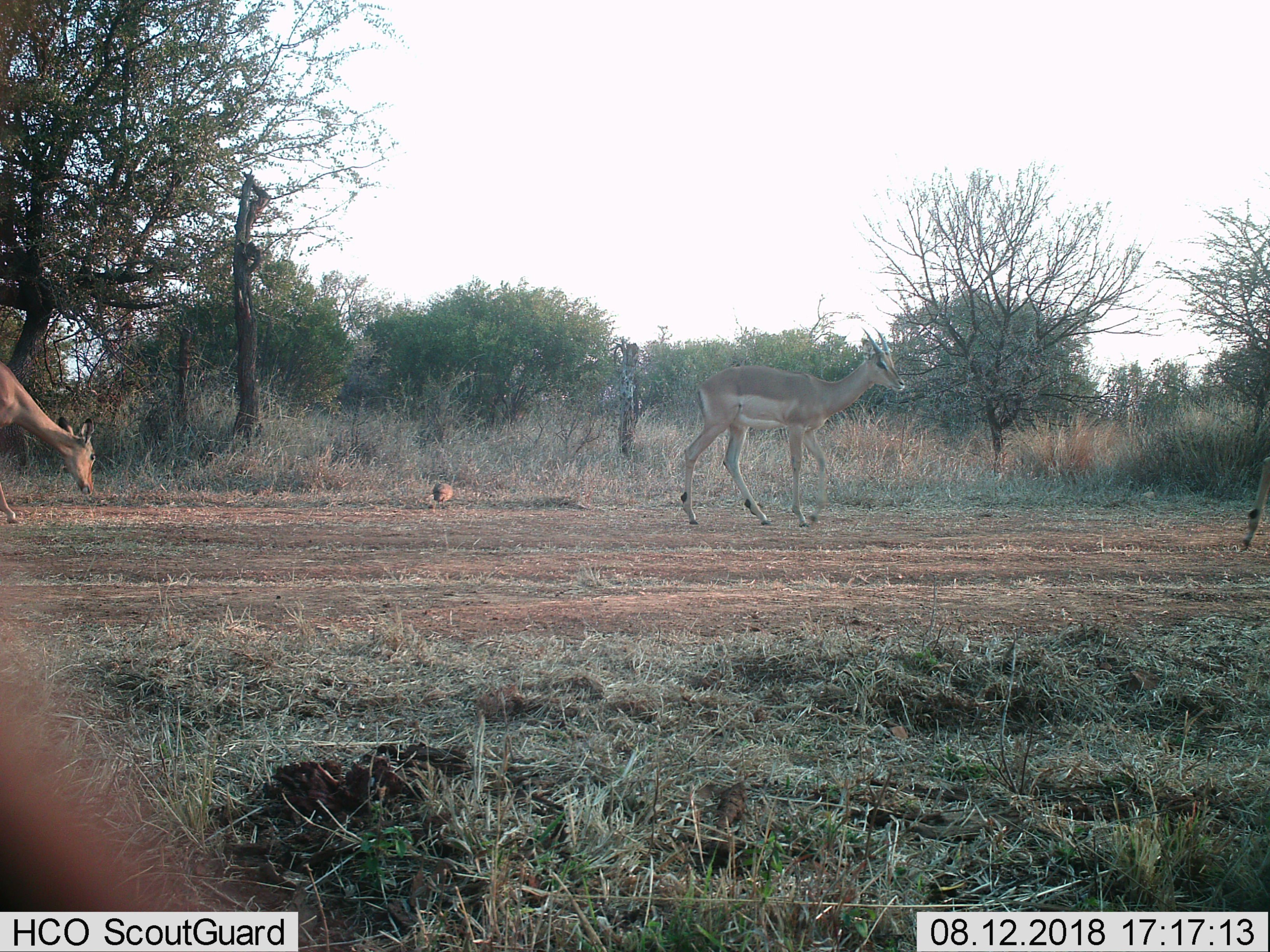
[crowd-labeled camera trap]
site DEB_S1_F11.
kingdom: Animalia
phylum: Chordata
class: Mammalia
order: Artiodactyla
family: Bovidae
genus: Aepyceros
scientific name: Aepyceros melampus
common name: impala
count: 3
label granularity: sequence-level